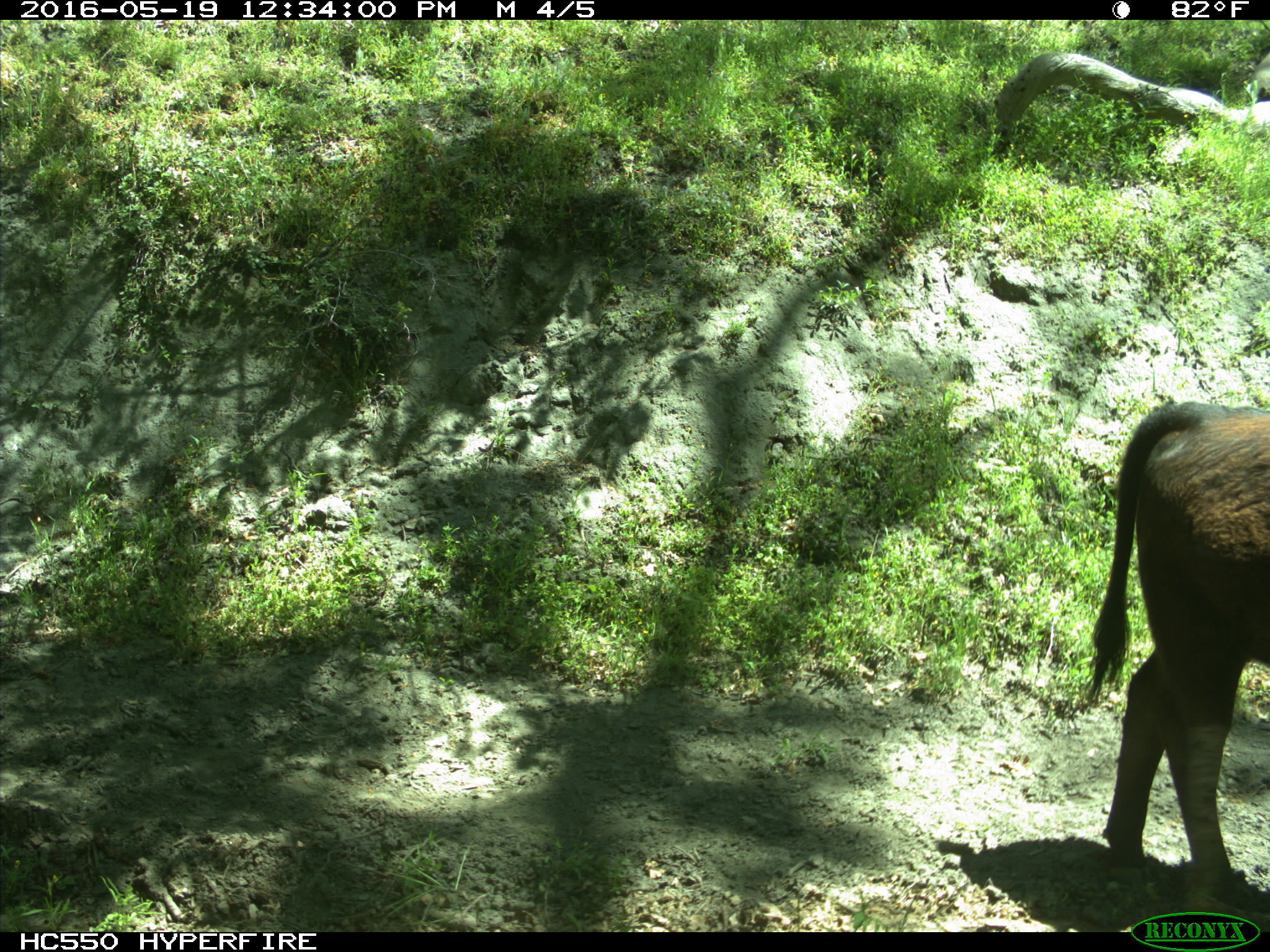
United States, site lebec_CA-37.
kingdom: Animalia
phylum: Chordata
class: Mammalia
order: Artiodactyla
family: Bovidae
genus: Bos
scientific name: Bos taurus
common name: domestic cow